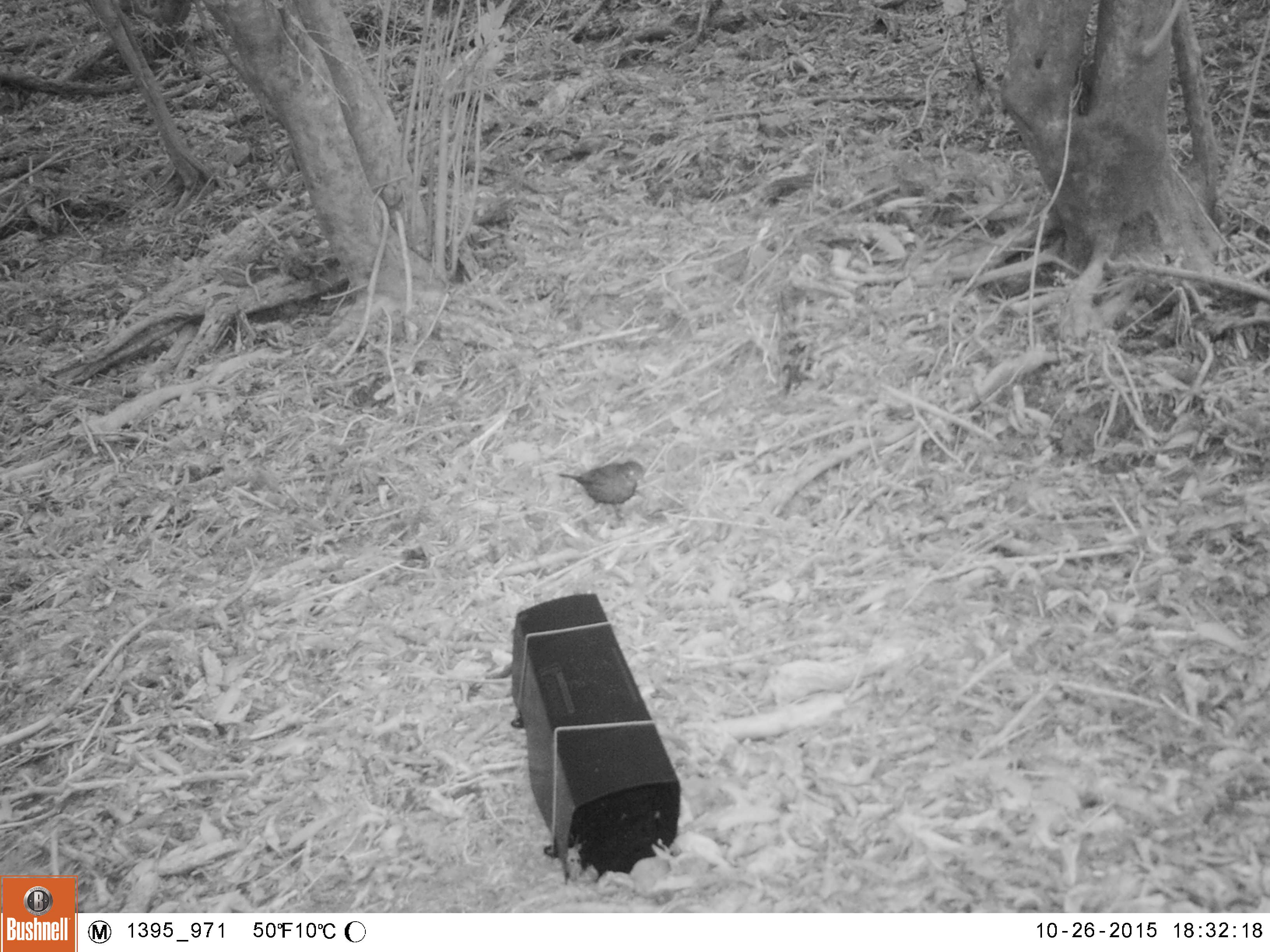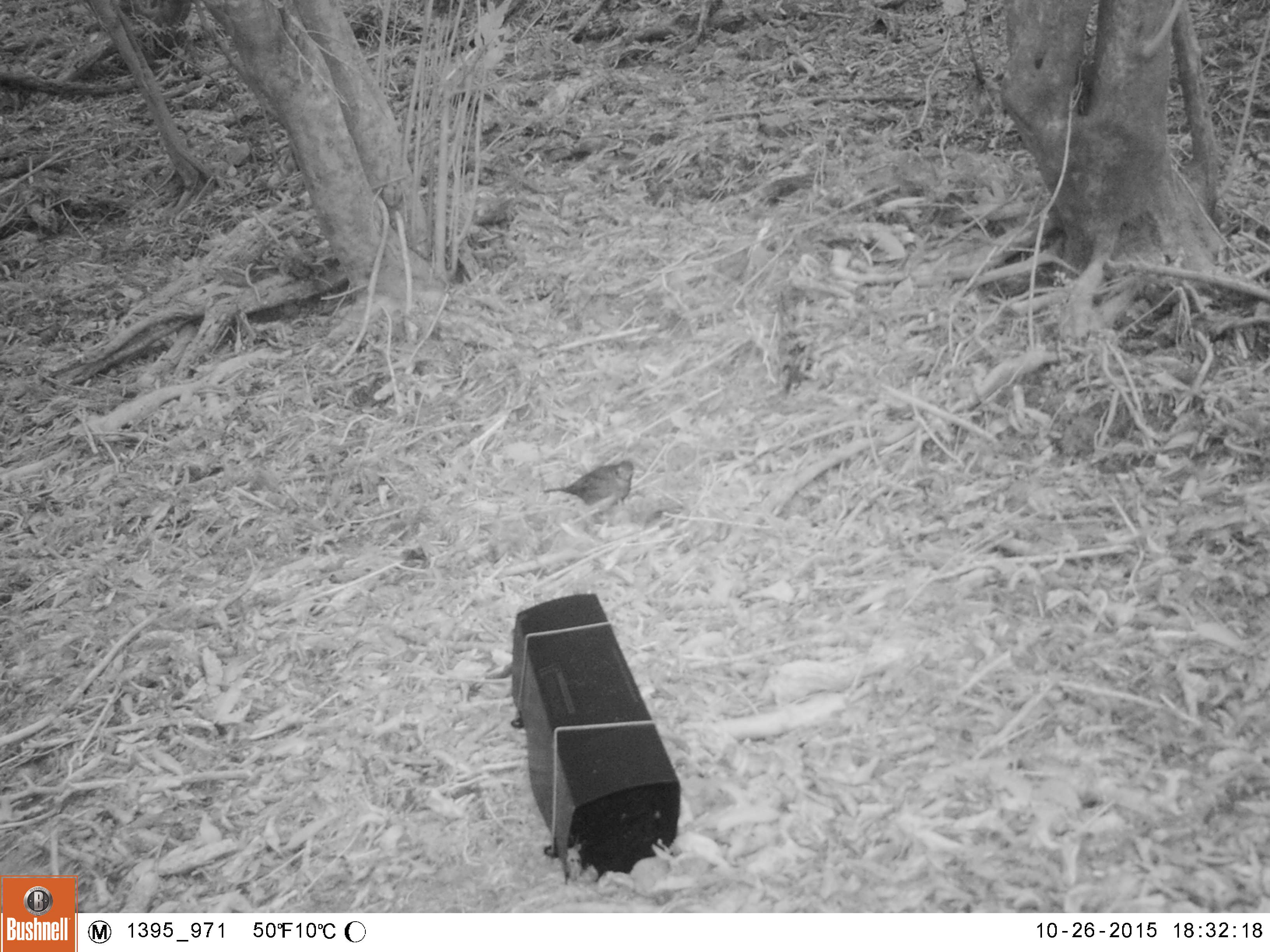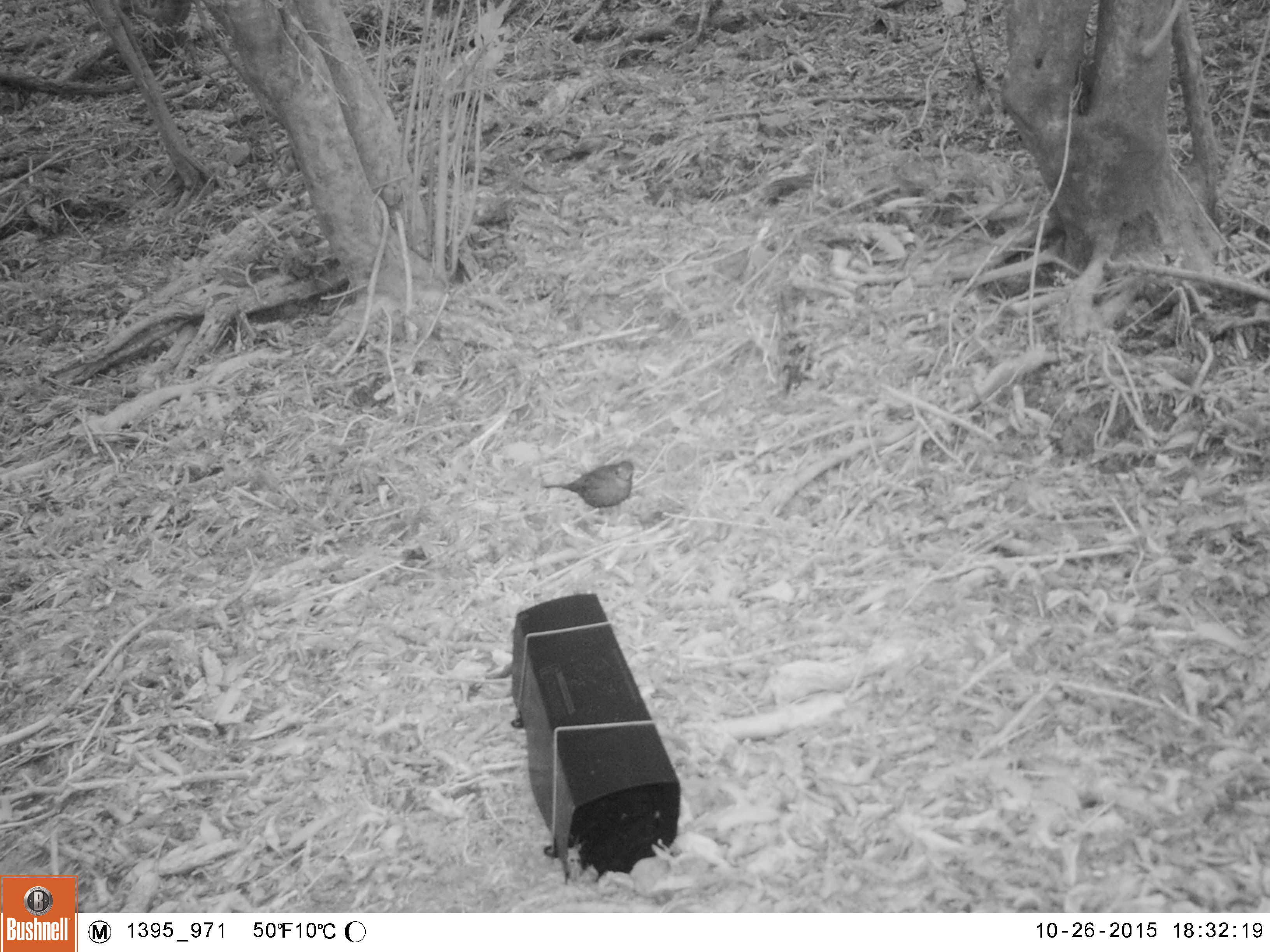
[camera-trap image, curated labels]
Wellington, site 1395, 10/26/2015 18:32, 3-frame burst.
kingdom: Animalia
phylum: Chordata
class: Aves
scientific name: Aves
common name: bird